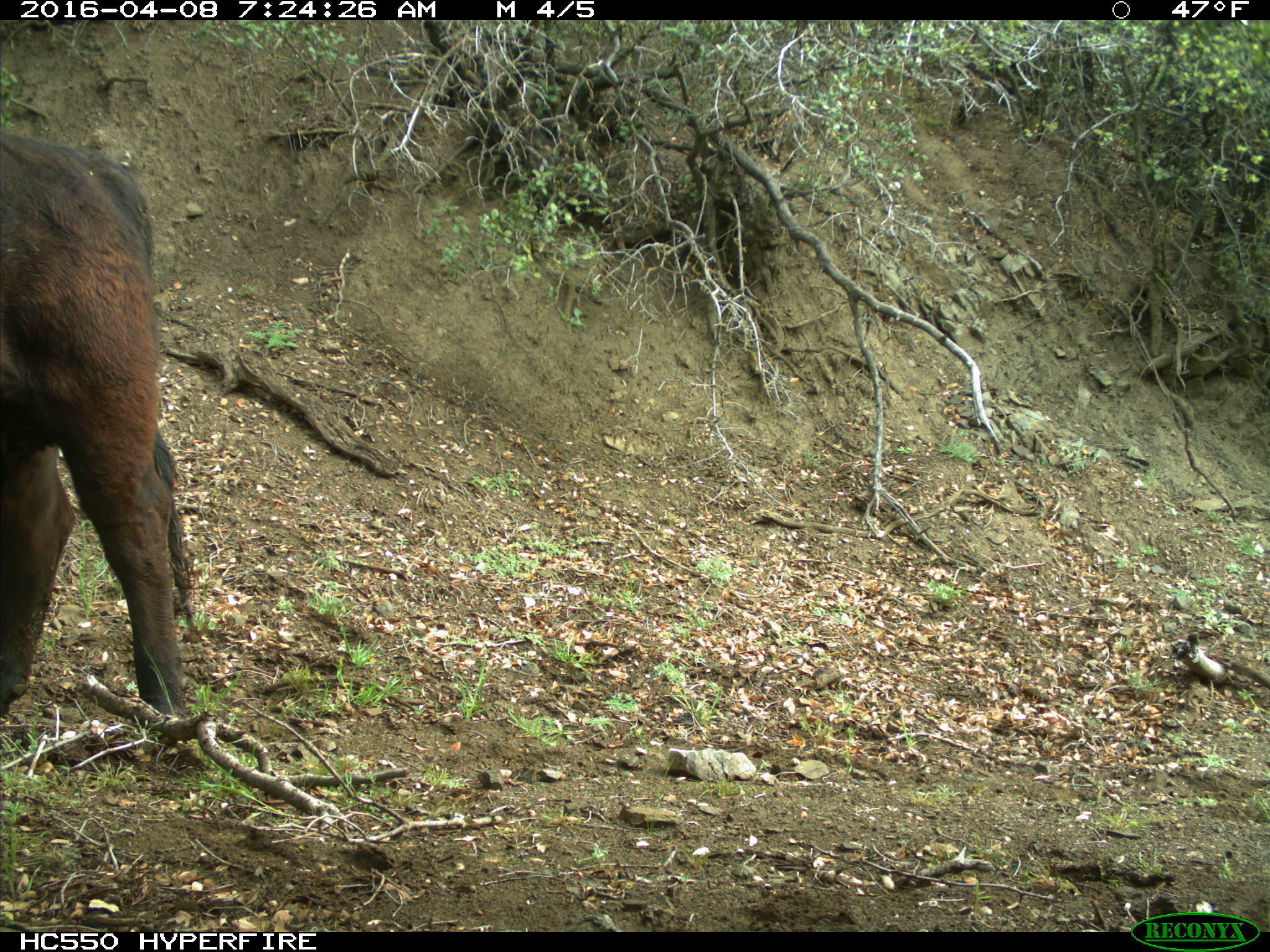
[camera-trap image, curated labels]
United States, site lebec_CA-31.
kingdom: Animalia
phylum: Chordata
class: Mammalia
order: Artiodactyla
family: Bovidae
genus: Bos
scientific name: Bos taurus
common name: domestic cow